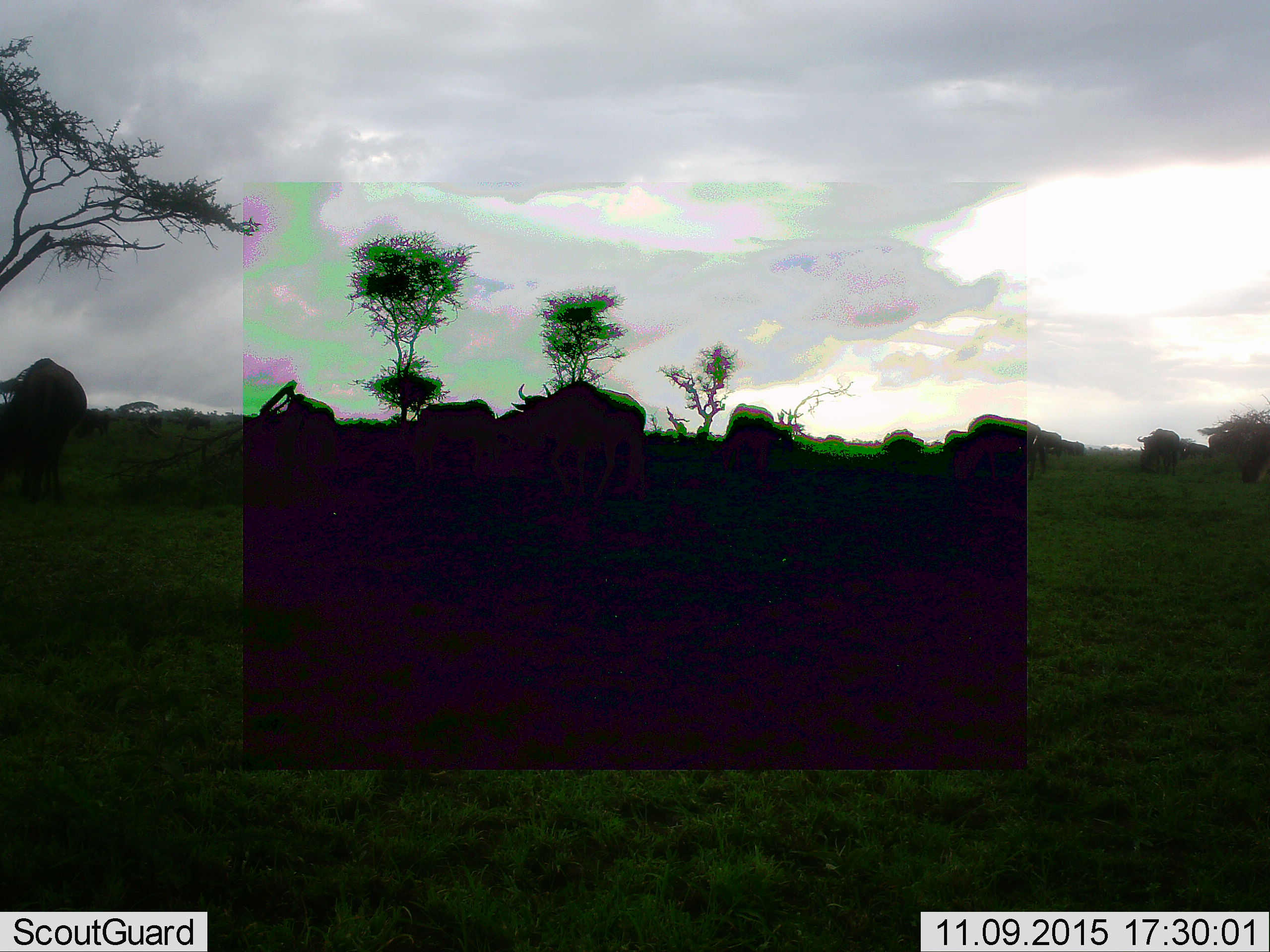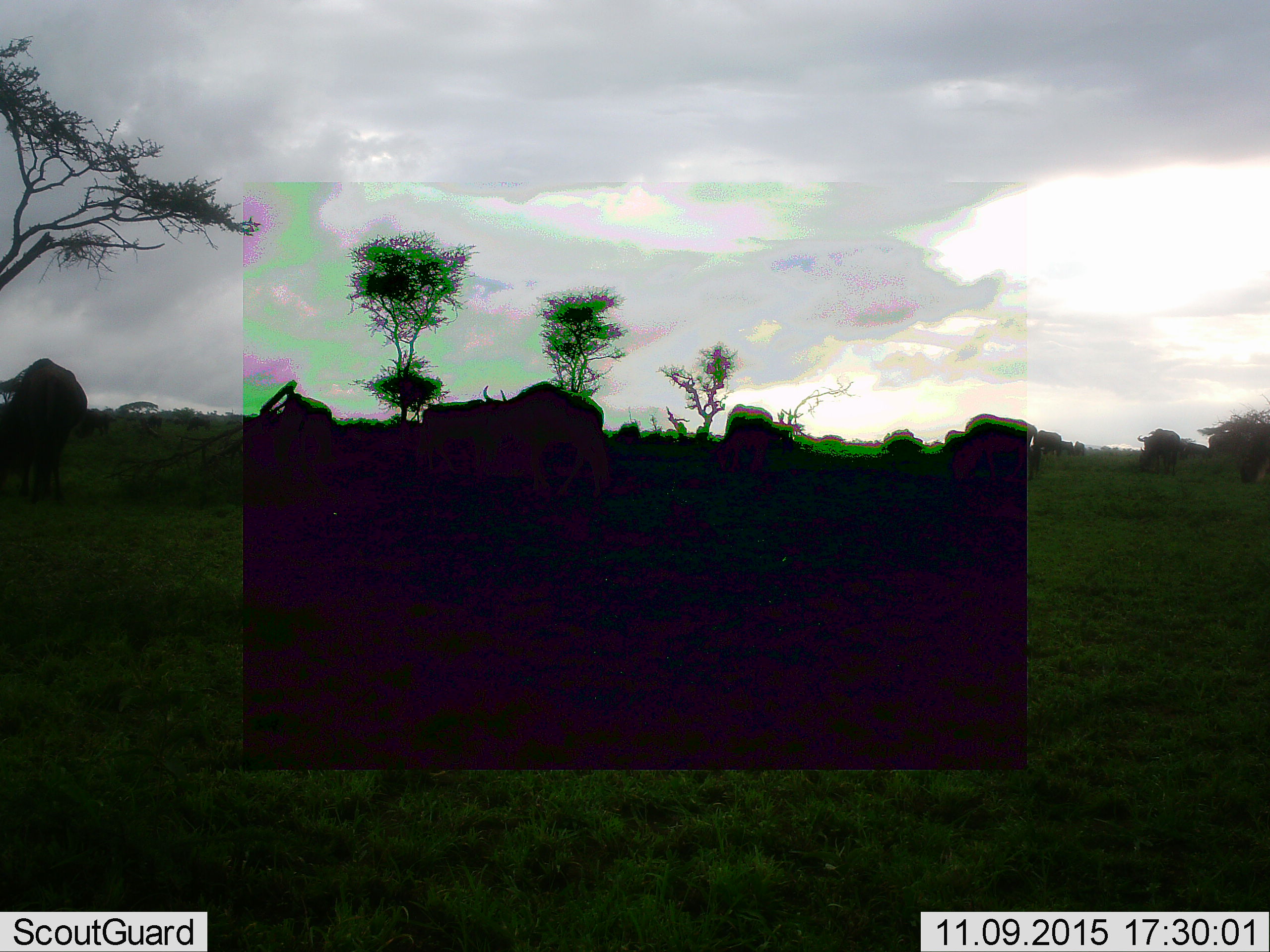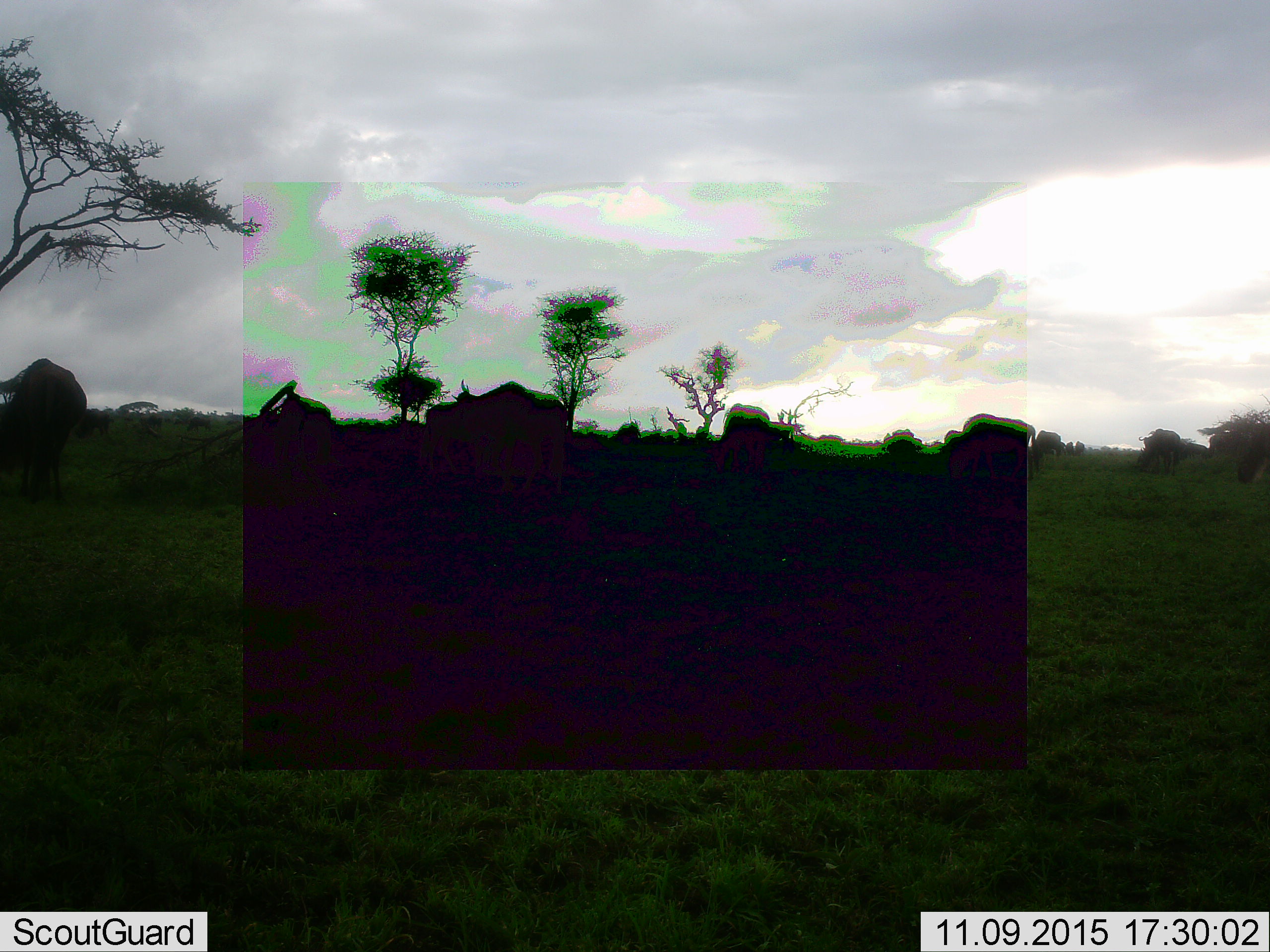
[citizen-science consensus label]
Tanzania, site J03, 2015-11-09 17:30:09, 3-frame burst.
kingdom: Animalia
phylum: Chordata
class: Mammalia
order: Artiodactyla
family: Bovidae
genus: Connochaetes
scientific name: Connochaetes taurinus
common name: blue wildebeest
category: wildebeest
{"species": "wildebeest (blue wildebeest) (Connochaetes taurinus)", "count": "11-50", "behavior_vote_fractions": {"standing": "50%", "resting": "0%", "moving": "67%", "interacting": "0%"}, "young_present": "0%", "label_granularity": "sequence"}